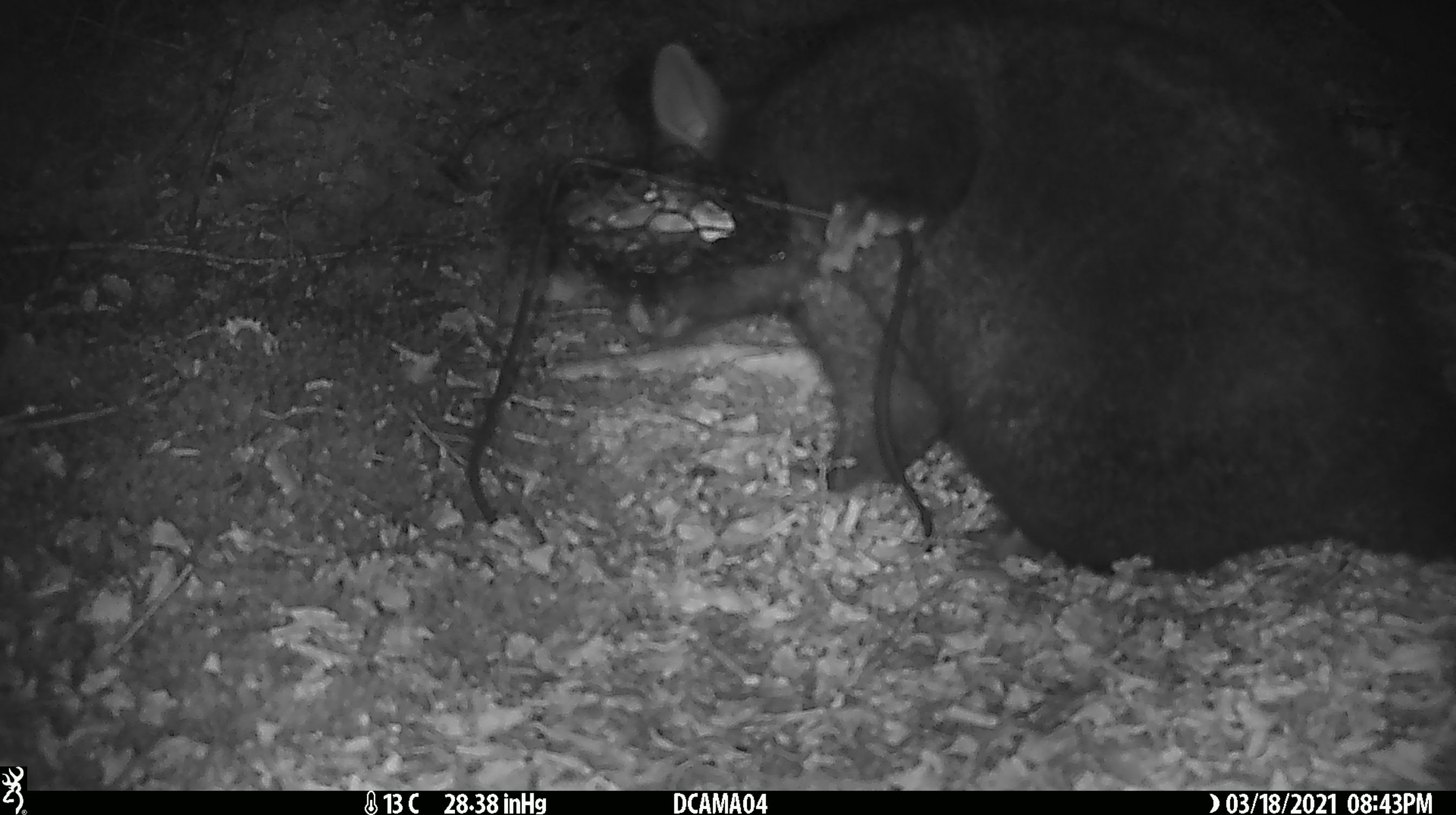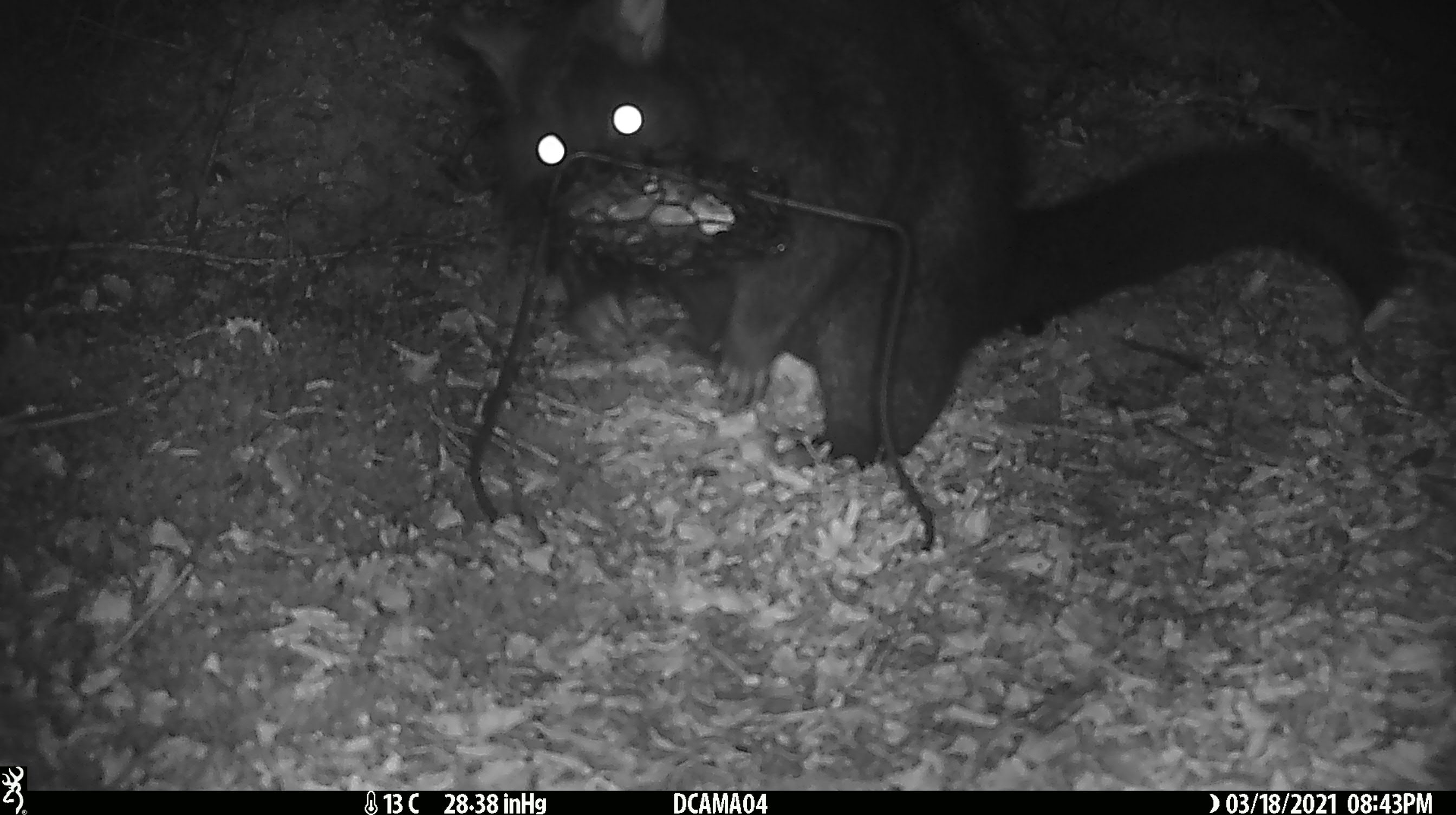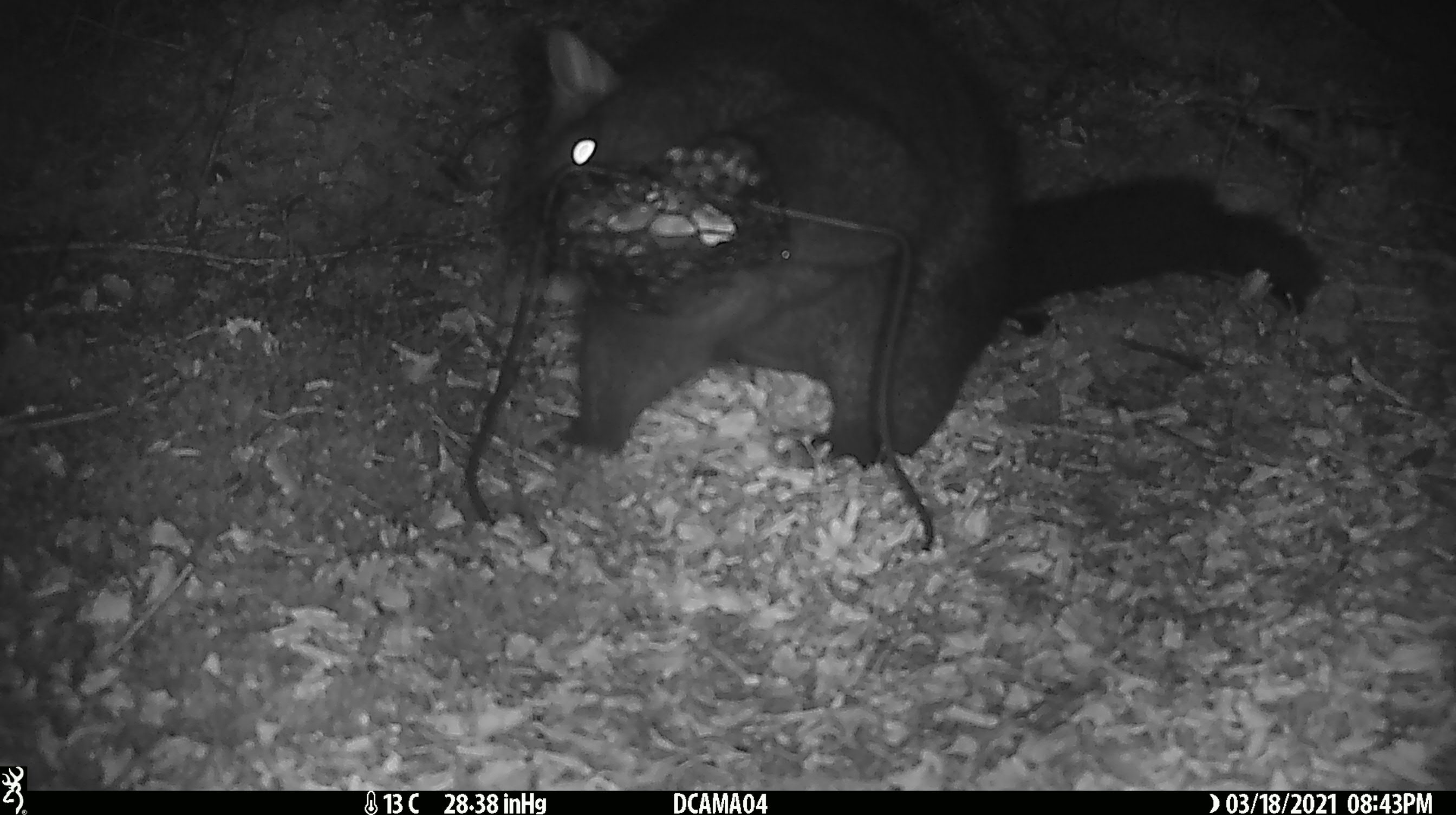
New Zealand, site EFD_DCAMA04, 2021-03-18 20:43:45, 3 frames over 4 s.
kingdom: Animalia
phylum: Chordata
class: Mammalia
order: Diprotodontia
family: Phalangeridae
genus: Trichosurus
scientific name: Trichosurus vulpecula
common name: common brushtail possum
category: possum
Possum (common brushtail possum) (Trichosurus vulpecula).